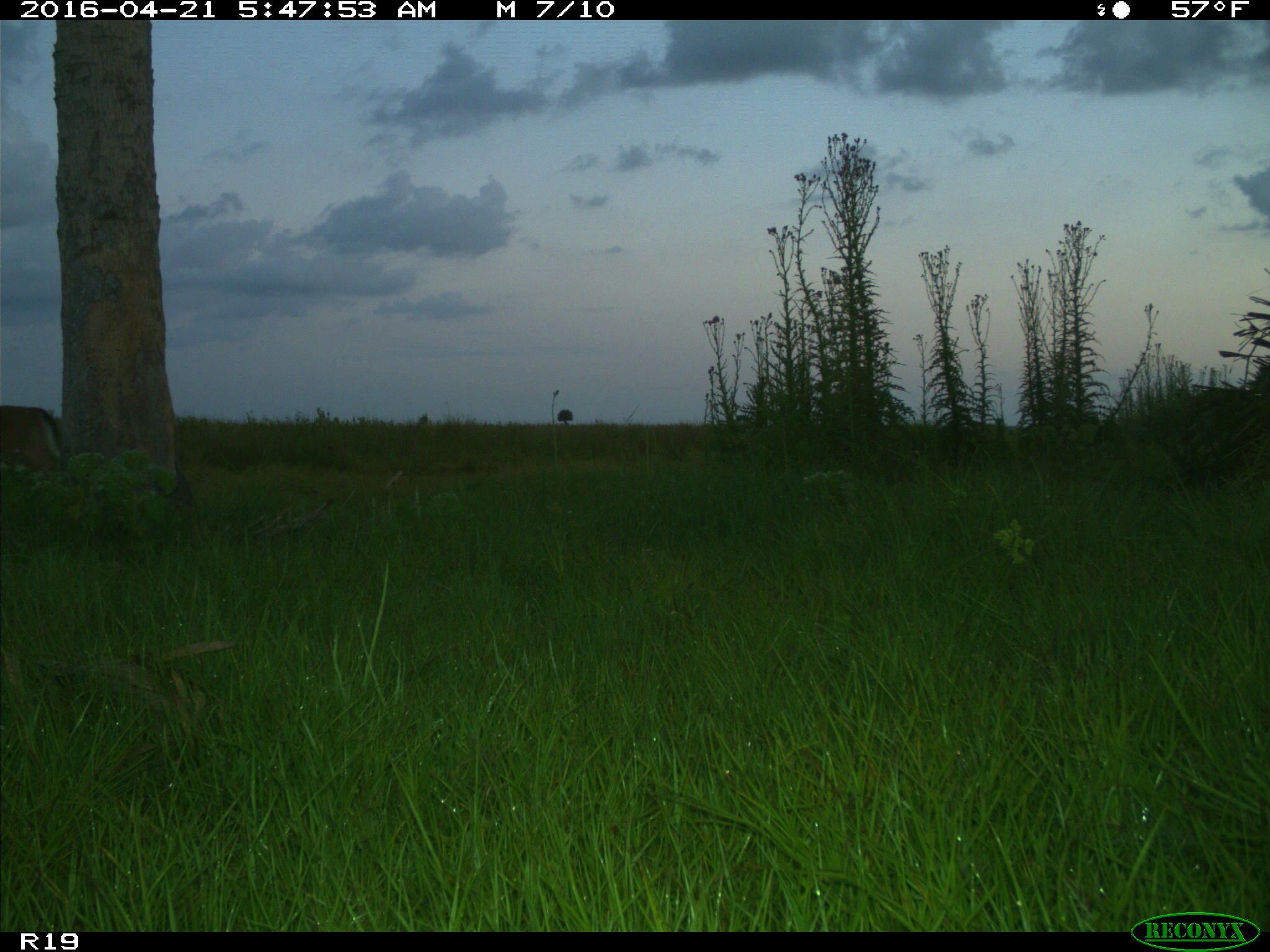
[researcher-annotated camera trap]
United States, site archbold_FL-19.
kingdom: Animalia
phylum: Chordata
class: Mammalia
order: Artiodactyla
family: Cervidae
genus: Odocoileus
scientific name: Odocoileus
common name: deer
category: unidentified deer